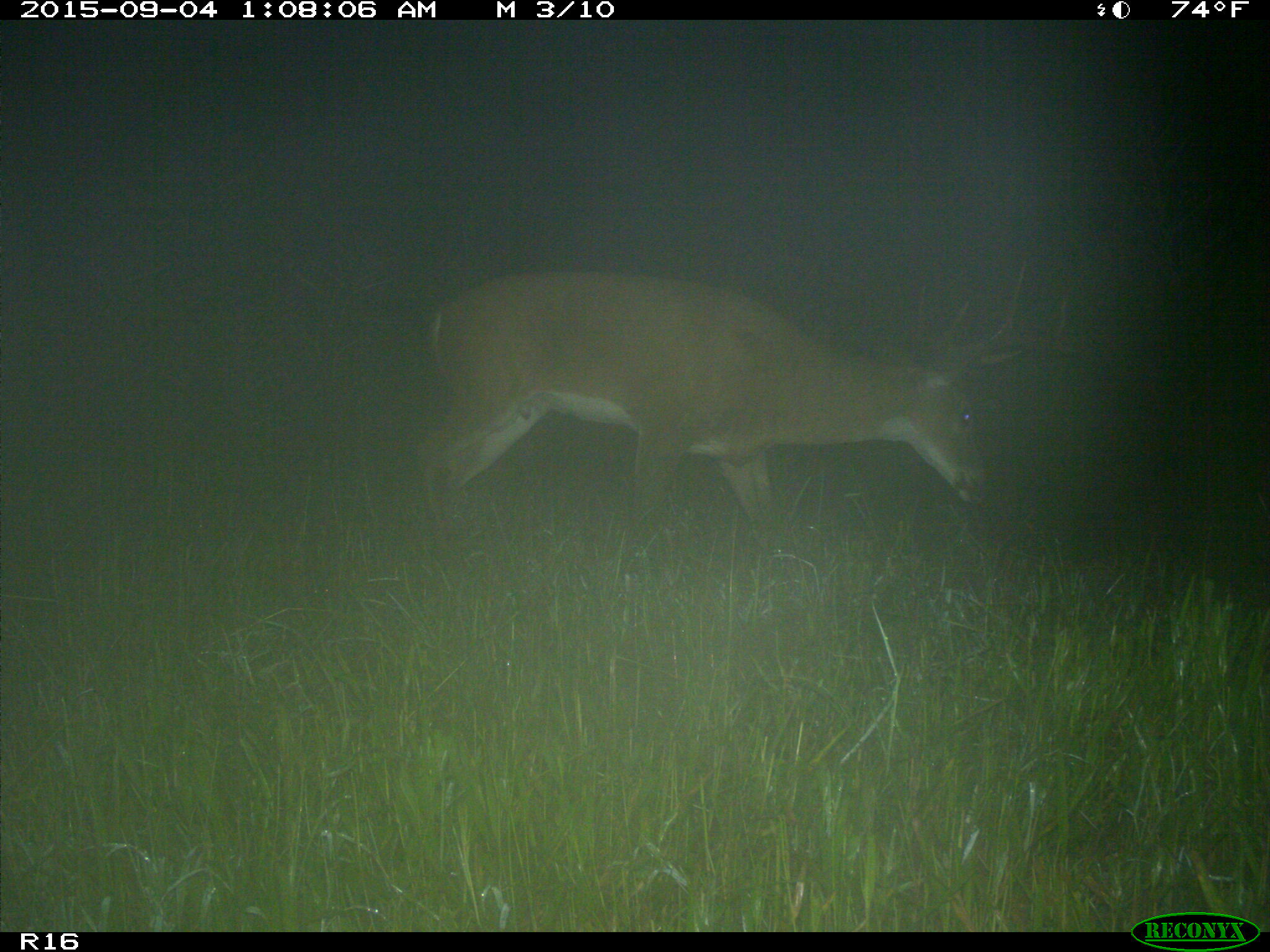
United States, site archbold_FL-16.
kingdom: Animalia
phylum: Chordata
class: Mammalia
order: Artiodactyla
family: Cervidae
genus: Odocoileus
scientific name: Odocoileus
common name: deer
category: unidentified deer